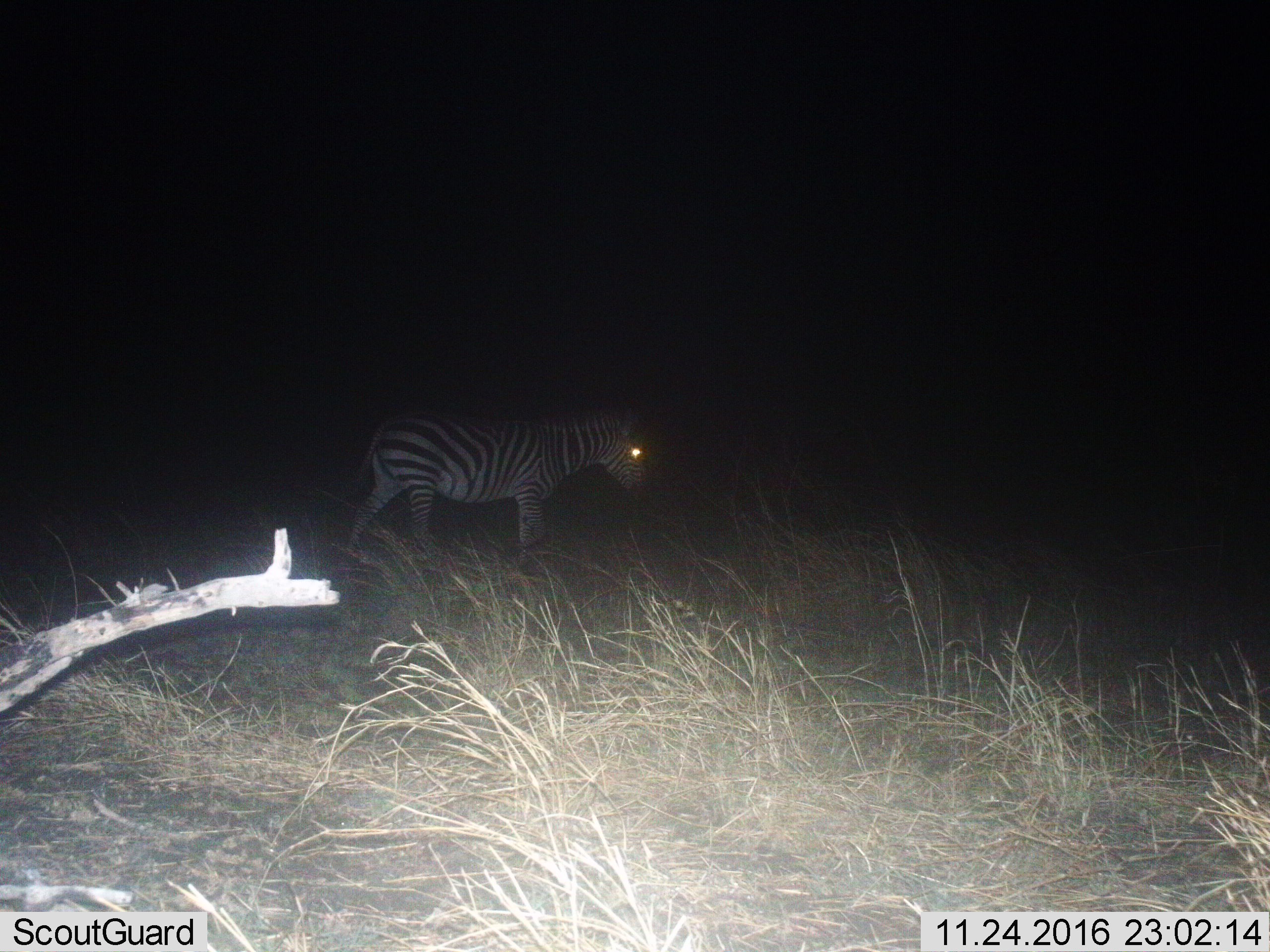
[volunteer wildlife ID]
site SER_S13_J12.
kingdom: Animalia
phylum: Chordata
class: Mammalia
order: Perissodactyla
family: Equidae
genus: Equus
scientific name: Equus quagga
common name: plains zebra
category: zebraplains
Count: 1.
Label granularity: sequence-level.